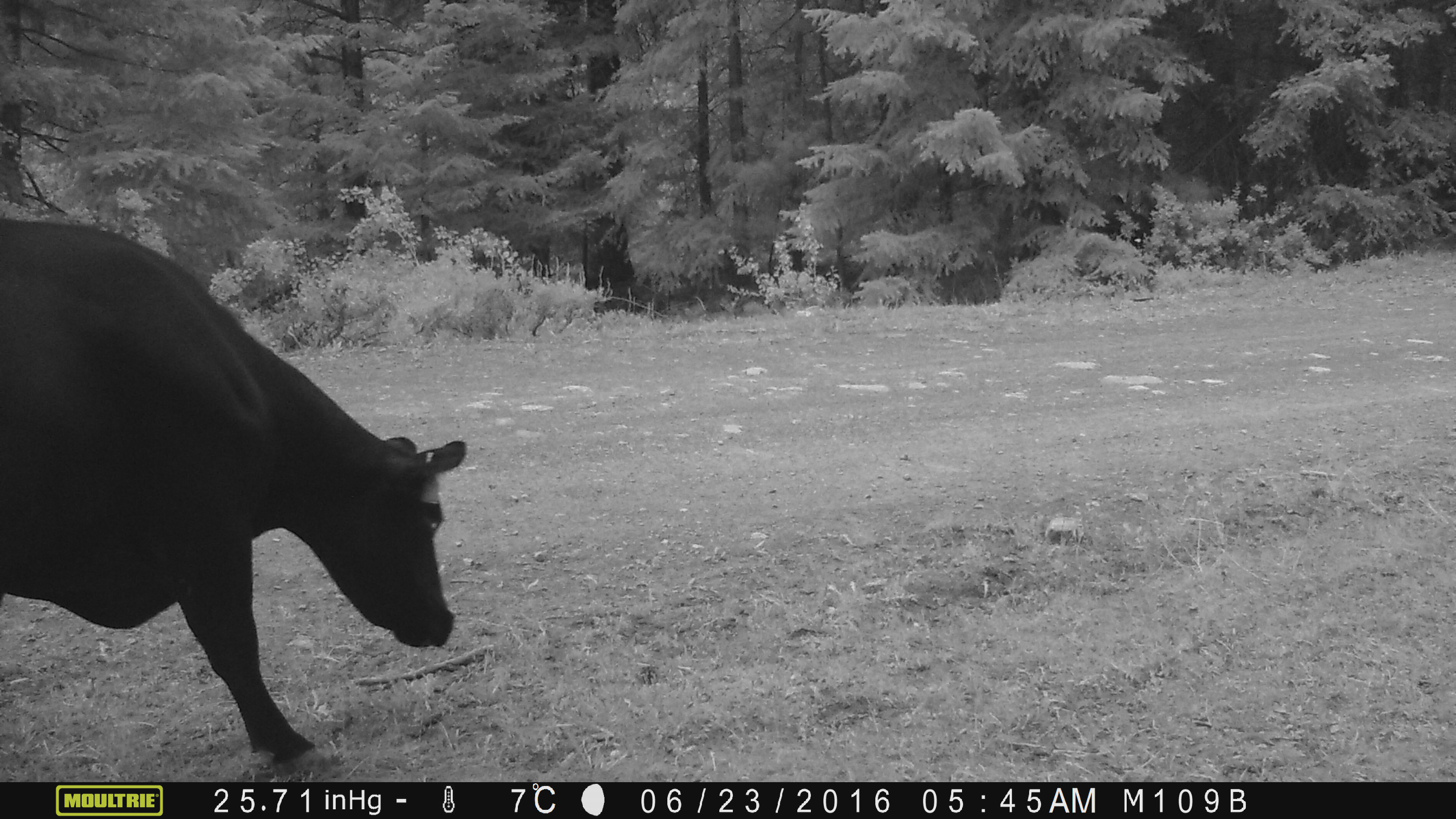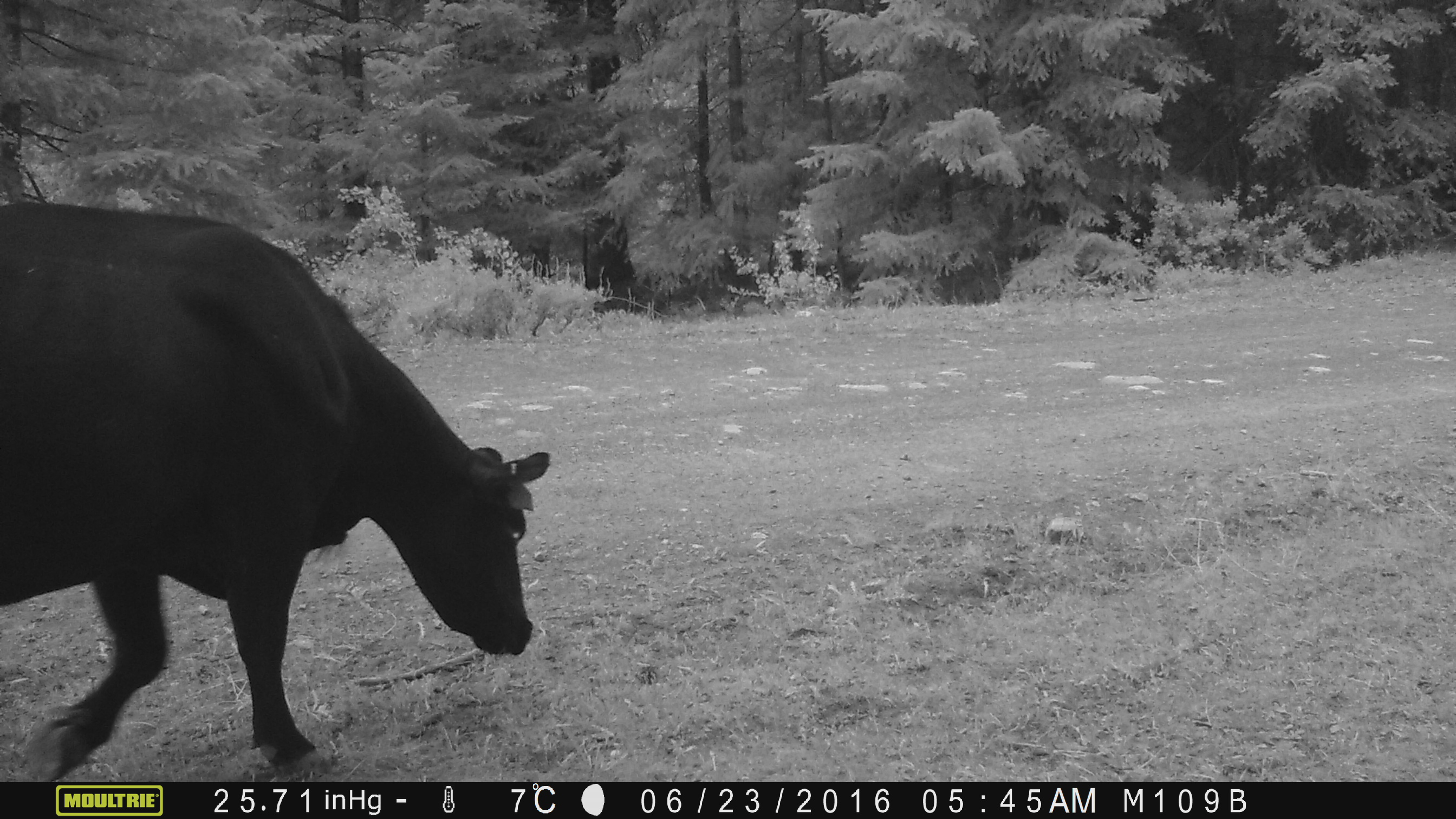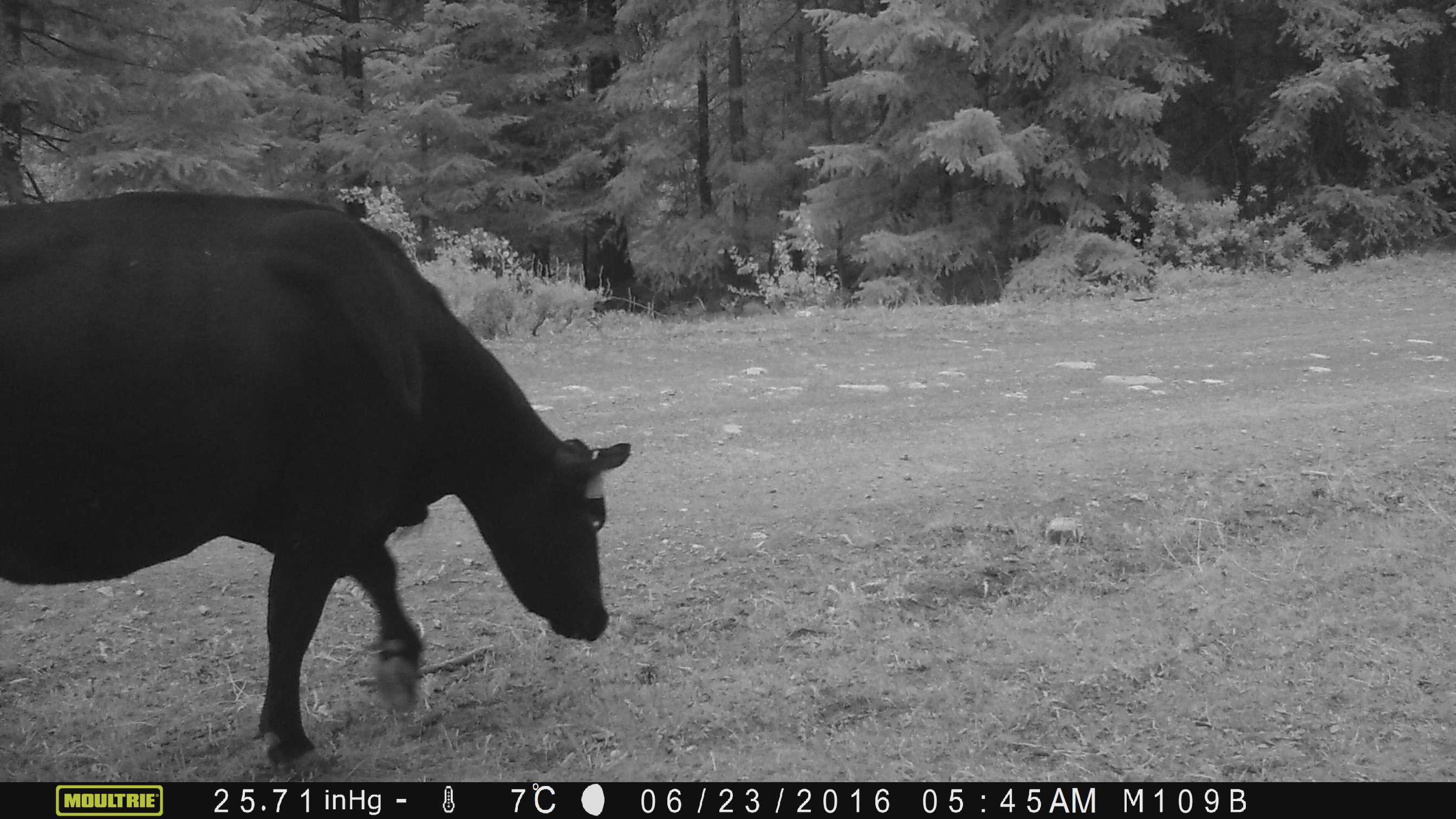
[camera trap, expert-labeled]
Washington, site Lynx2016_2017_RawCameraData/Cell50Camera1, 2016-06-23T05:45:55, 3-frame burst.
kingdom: Animalia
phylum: Chordata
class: Mammalia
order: Artiodactyla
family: Bovidae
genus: Bos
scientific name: Bos taurus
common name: domestic cattle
Domestic cattle (Bos taurus). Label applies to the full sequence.